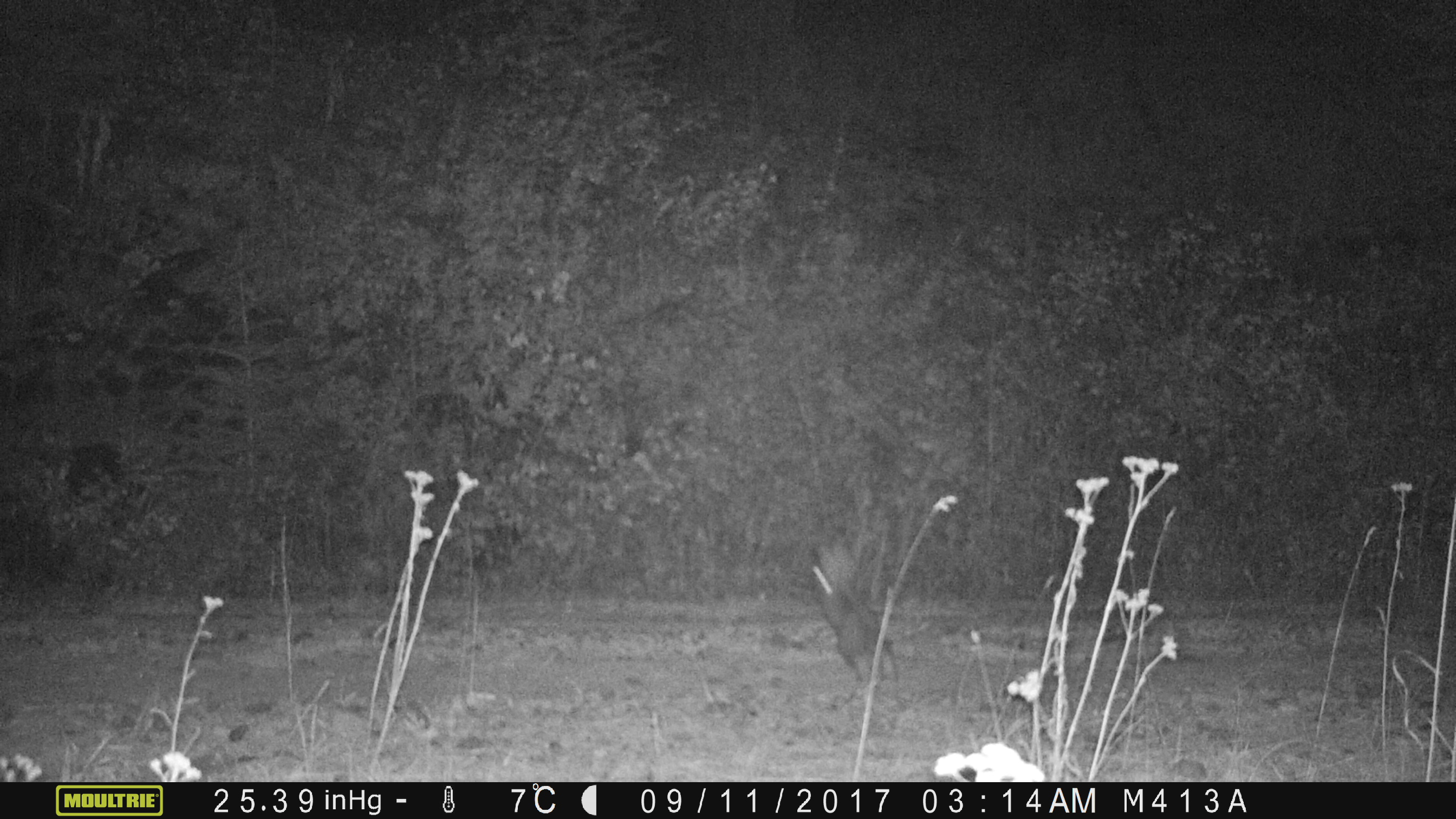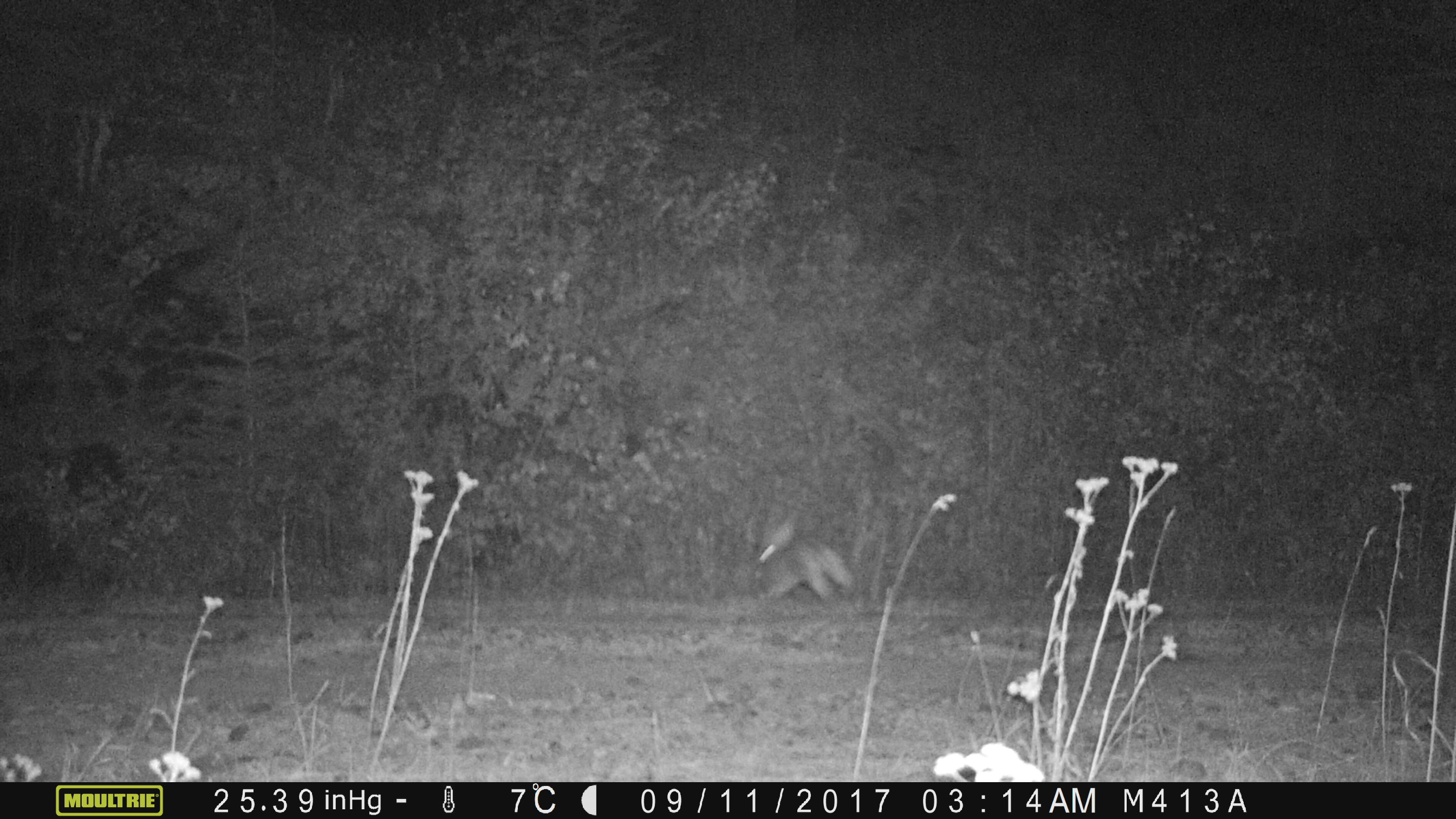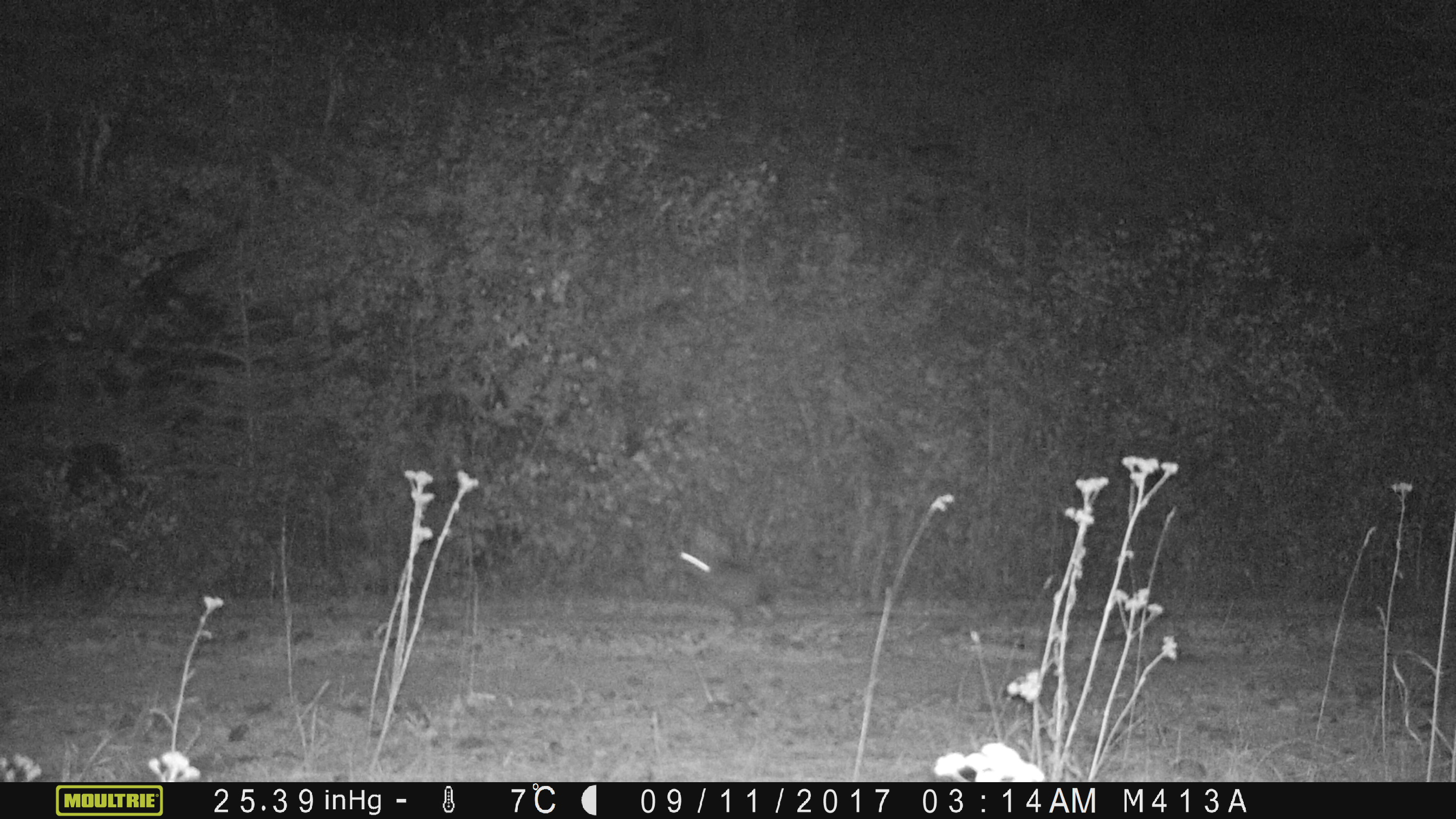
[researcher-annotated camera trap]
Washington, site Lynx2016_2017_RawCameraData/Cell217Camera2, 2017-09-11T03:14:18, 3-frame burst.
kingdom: Animalia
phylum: Chordata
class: Mammalia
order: Lagomorpha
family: Leporidae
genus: Lepus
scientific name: Lepus americanus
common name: snowshoe hare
Lepus americanus (snowshoe hare). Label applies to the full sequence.